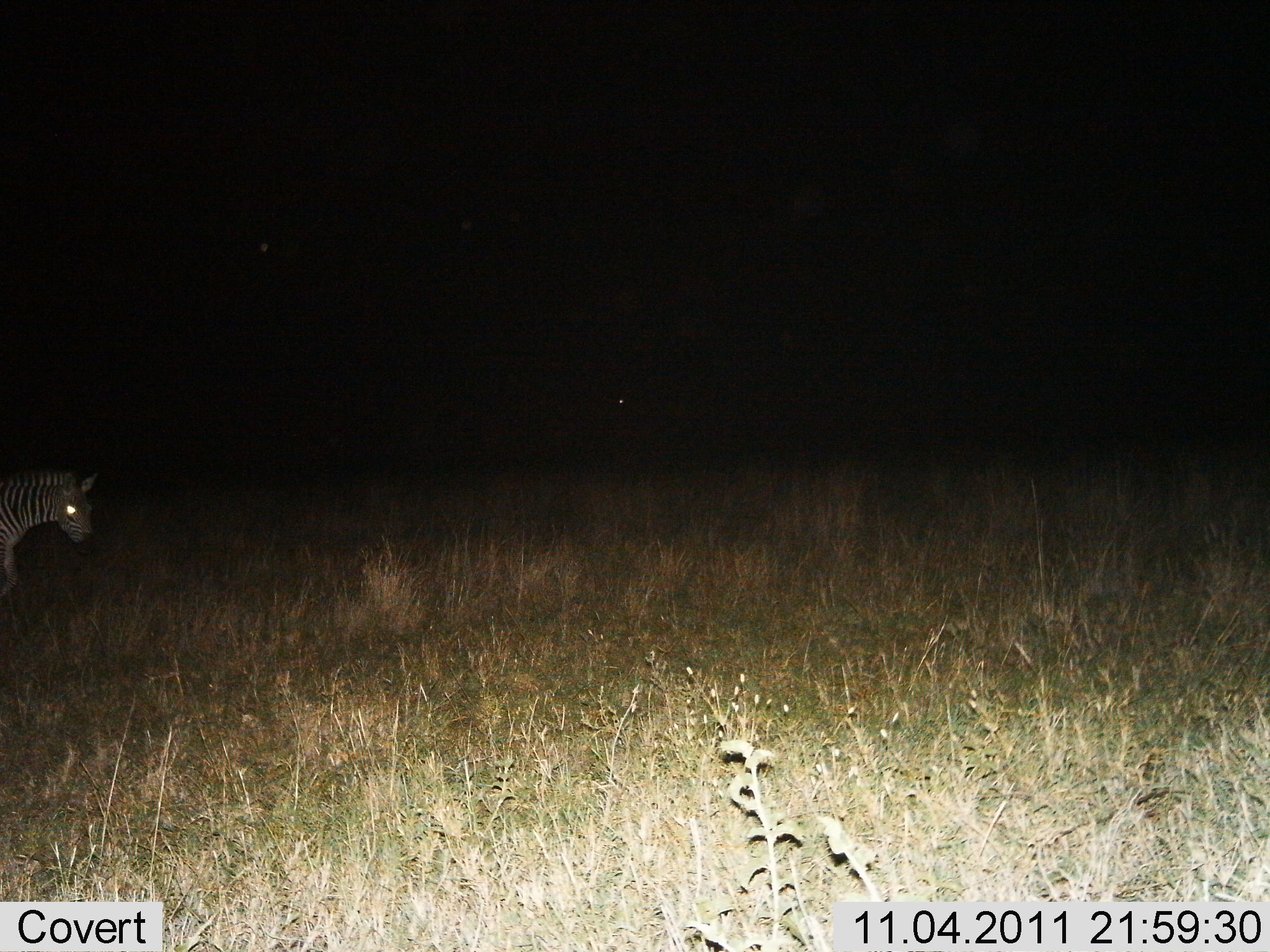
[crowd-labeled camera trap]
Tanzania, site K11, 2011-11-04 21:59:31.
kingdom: Animalia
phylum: Chordata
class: Mammalia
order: Perissodactyla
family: Equidae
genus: Equus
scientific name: Equus quagga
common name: plains zebra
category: zebra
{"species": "zebra (plains zebra) (Equus quagga)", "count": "1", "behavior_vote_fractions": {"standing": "44%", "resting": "0%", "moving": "50%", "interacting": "0%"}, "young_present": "0%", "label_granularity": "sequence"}